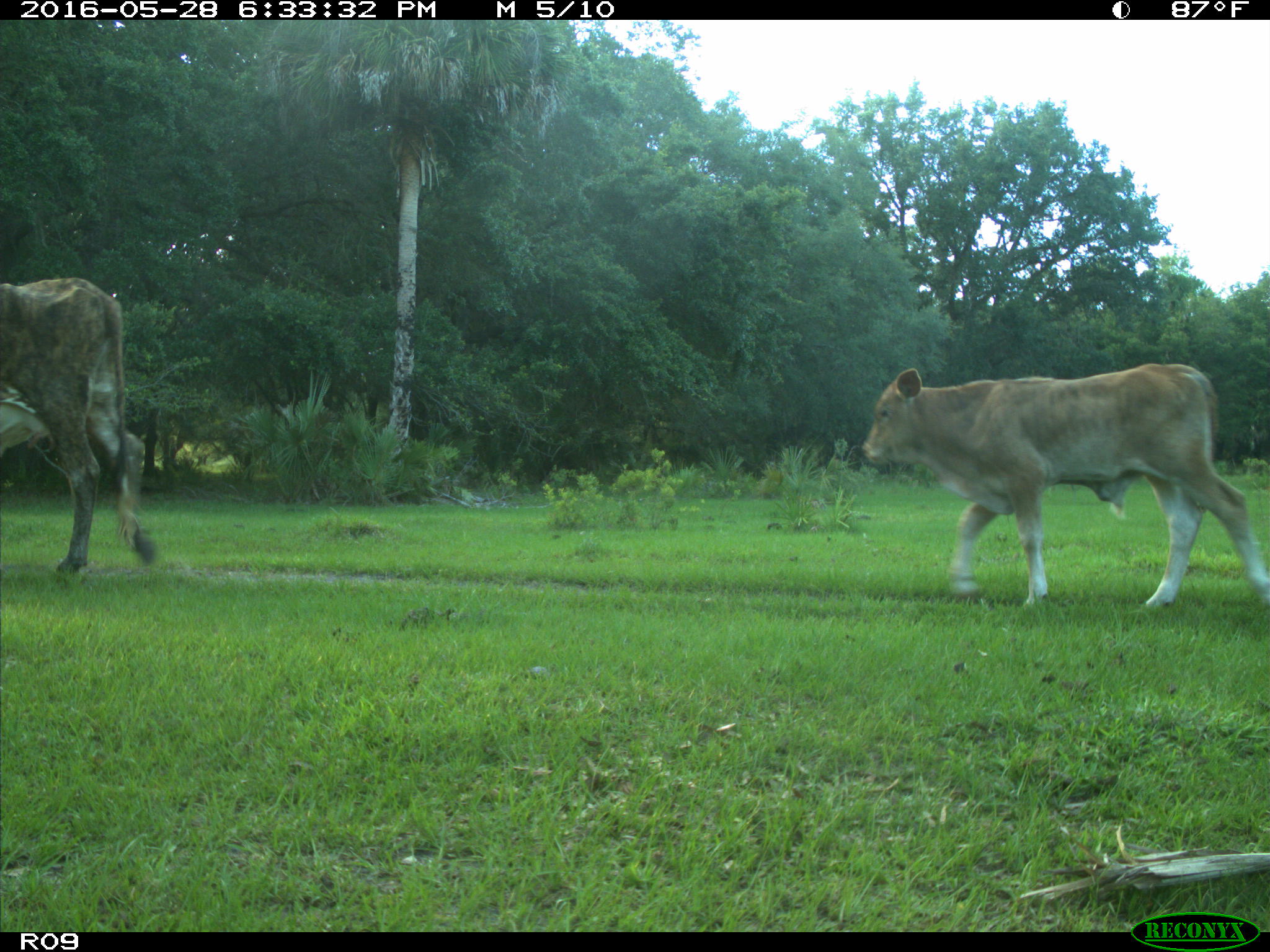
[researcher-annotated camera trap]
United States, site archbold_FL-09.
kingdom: Animalia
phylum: Chordata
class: Mammalia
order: Artiodactyla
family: Bovidae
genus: Bos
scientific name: Bos taurus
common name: domestic cow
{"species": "Bos taurus (domestic cow)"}